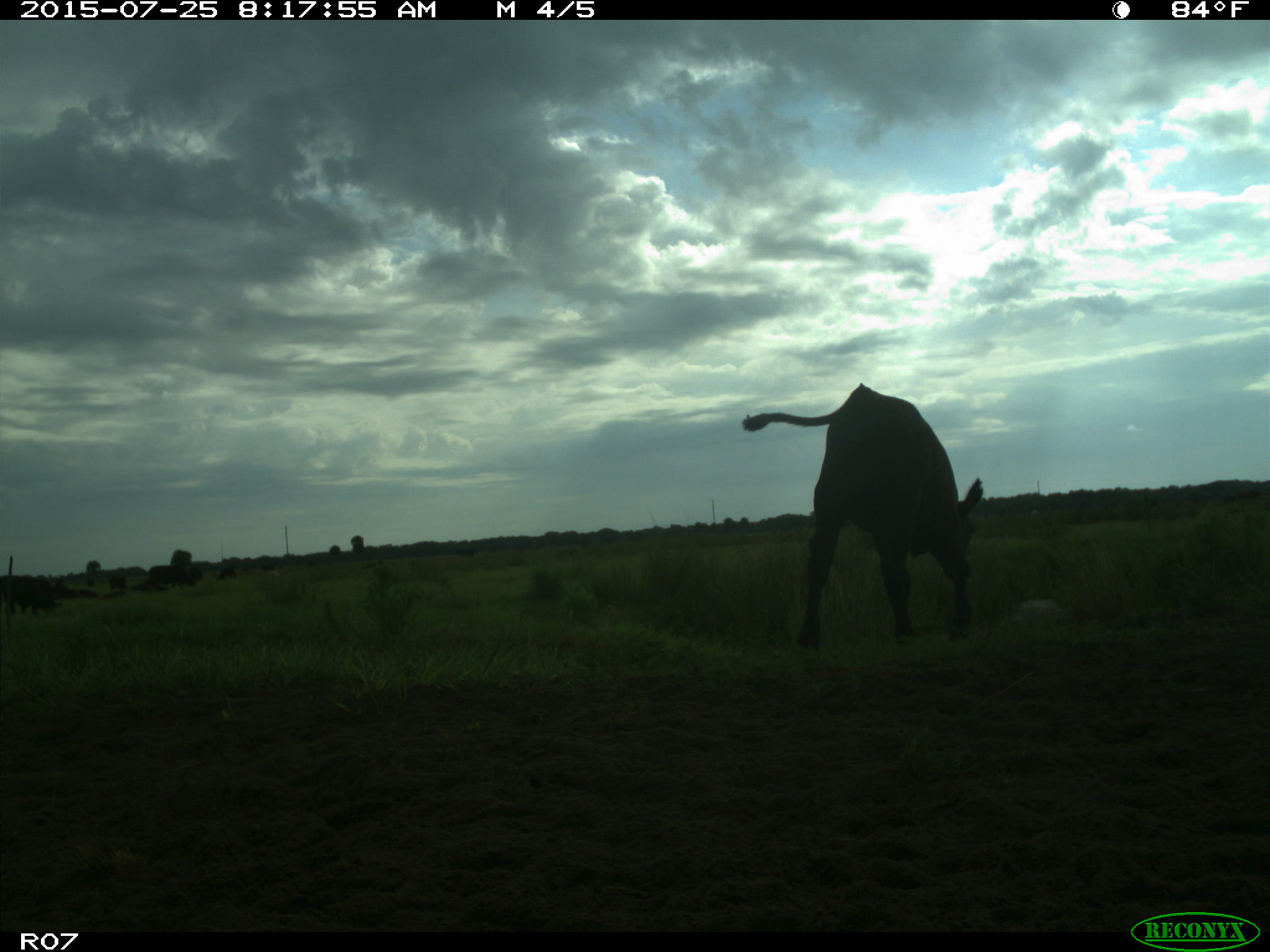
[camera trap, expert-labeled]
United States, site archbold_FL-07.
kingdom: Animalia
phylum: Chordata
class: Mammalia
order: Artiodactyla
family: Bovidae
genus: Bos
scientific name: Bos taurus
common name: domestic cow